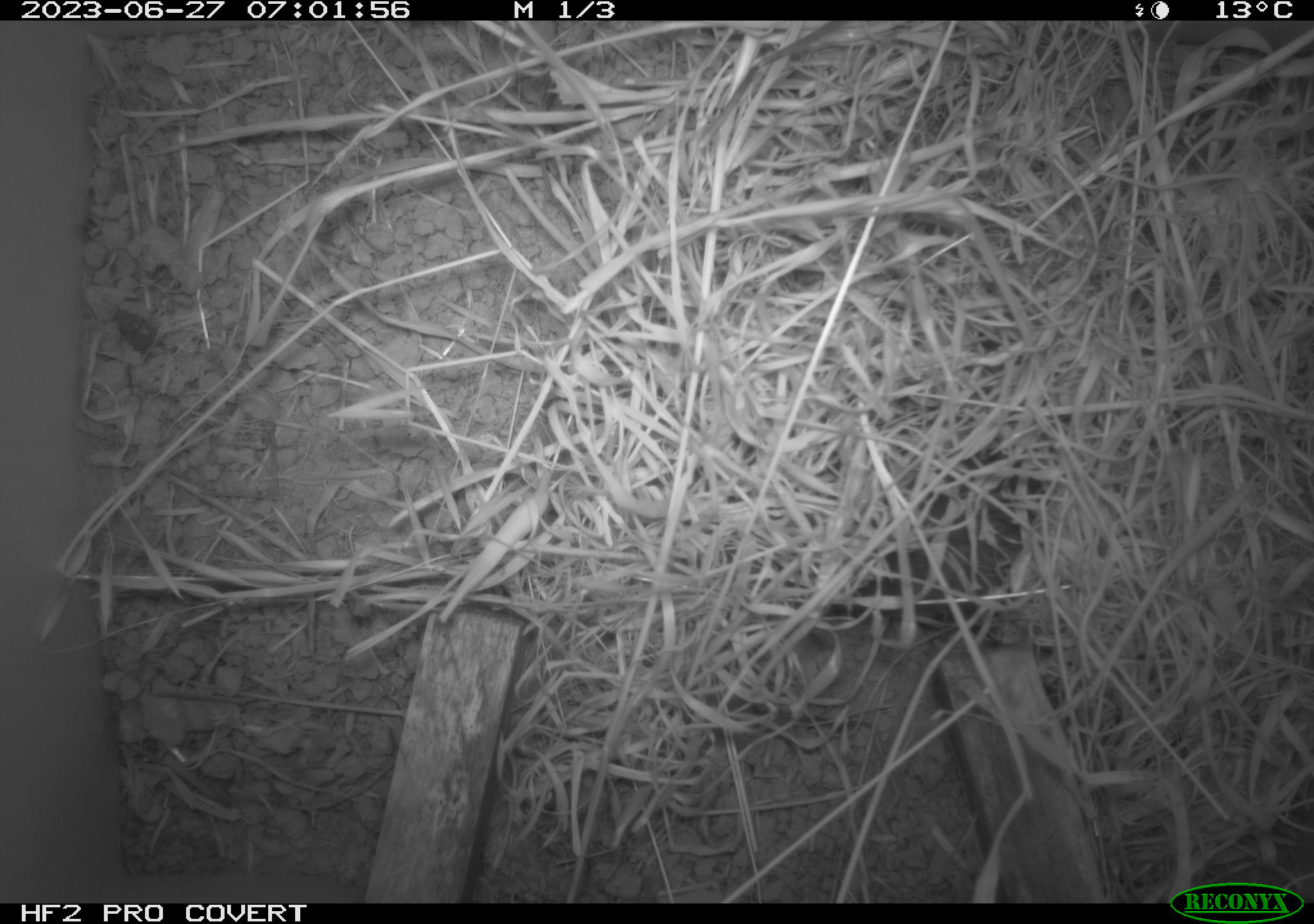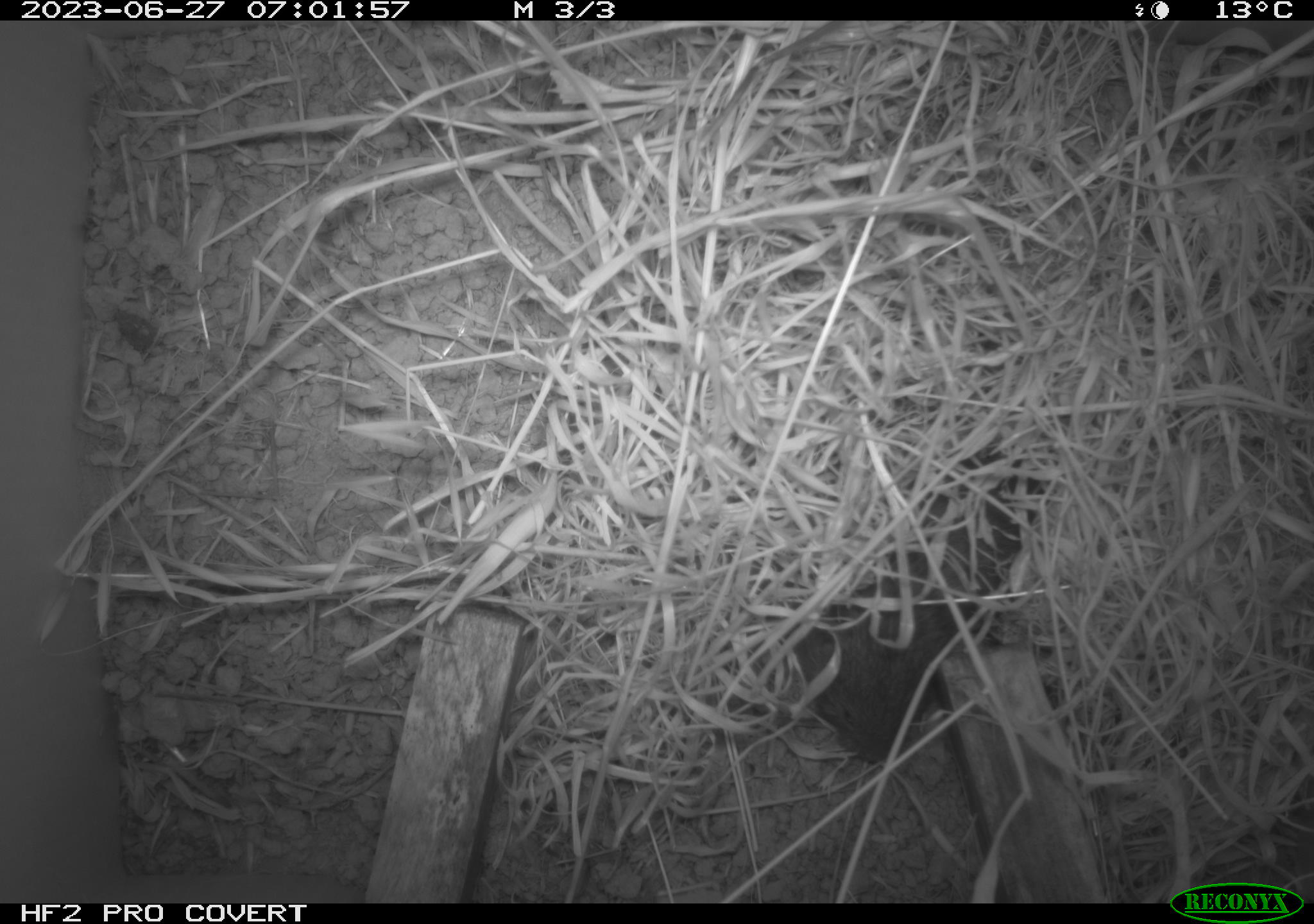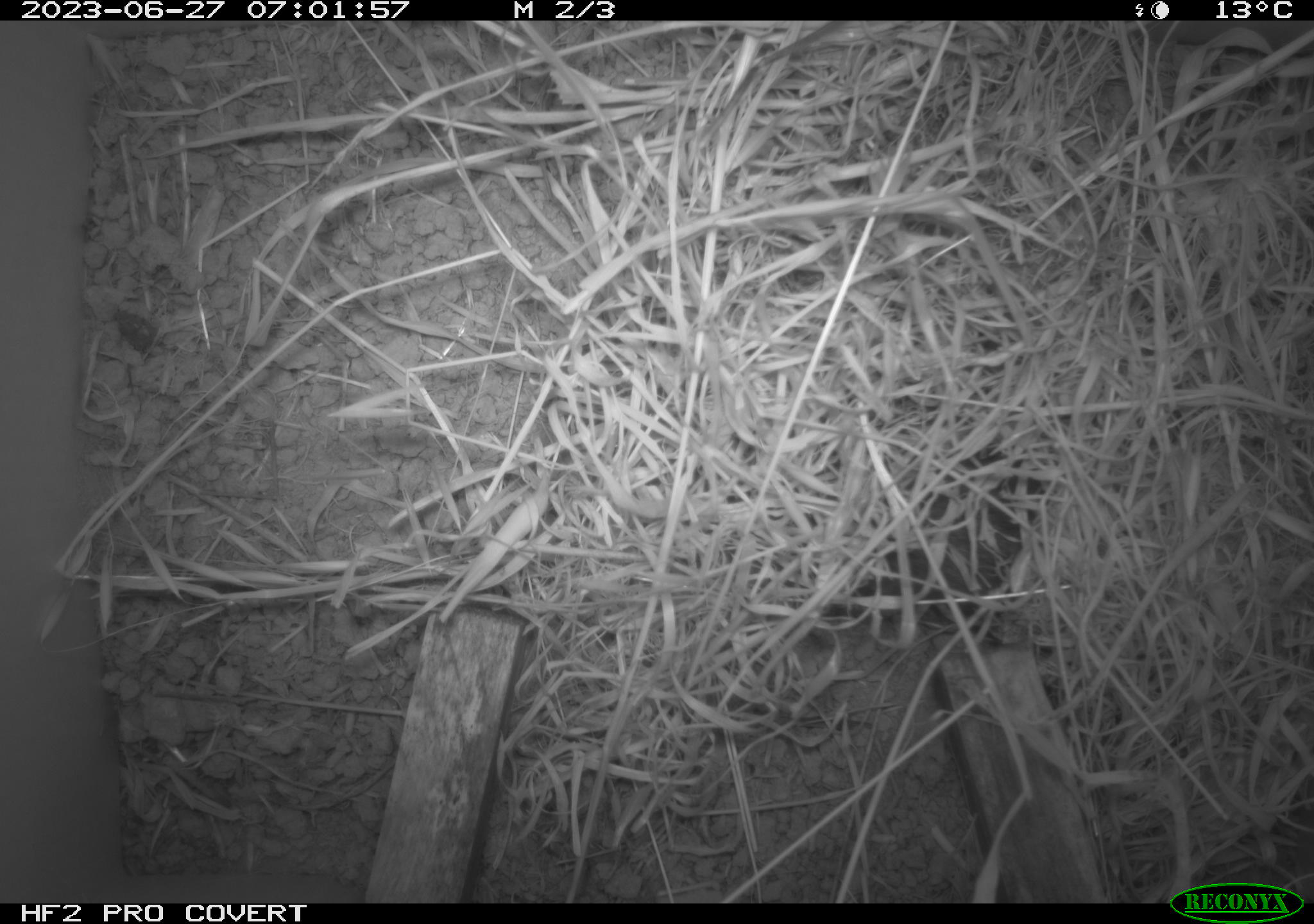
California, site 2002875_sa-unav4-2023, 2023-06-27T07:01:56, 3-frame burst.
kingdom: Animalia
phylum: Chordata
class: Mammalia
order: Rodentia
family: Cricetidae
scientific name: Arvicolinae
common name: voles, lemmings, and muskrats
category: arvicolinae subfamily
Arvicolinae subfamily (voles, lemmings, and muskrats) (Arvicolinae).